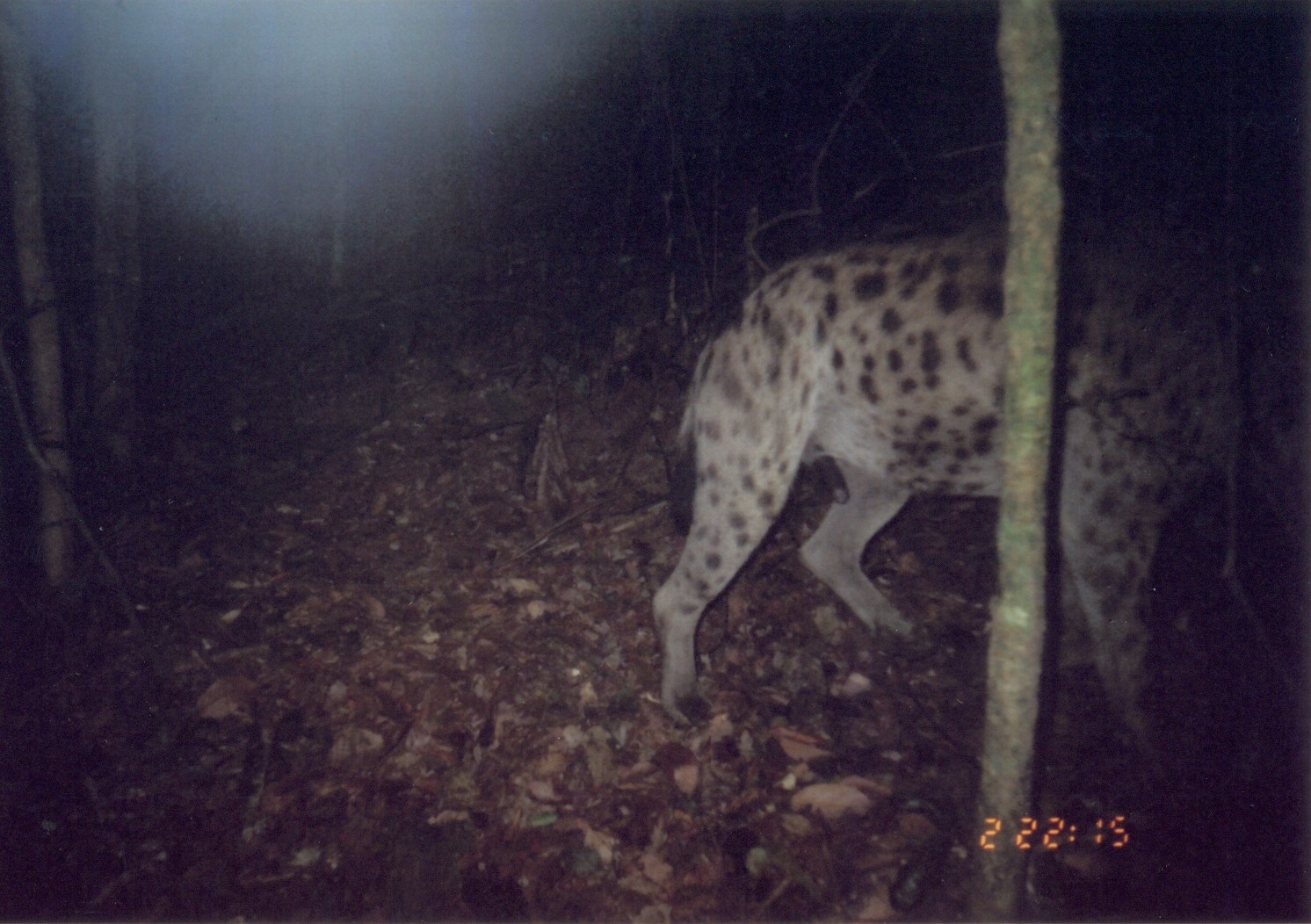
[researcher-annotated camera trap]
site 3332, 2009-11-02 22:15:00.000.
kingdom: Animalia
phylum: Chordata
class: Mammalia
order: Carnivora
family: Hyaenidae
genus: Crocuta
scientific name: Crocuta crocuta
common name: spotted hyena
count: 1